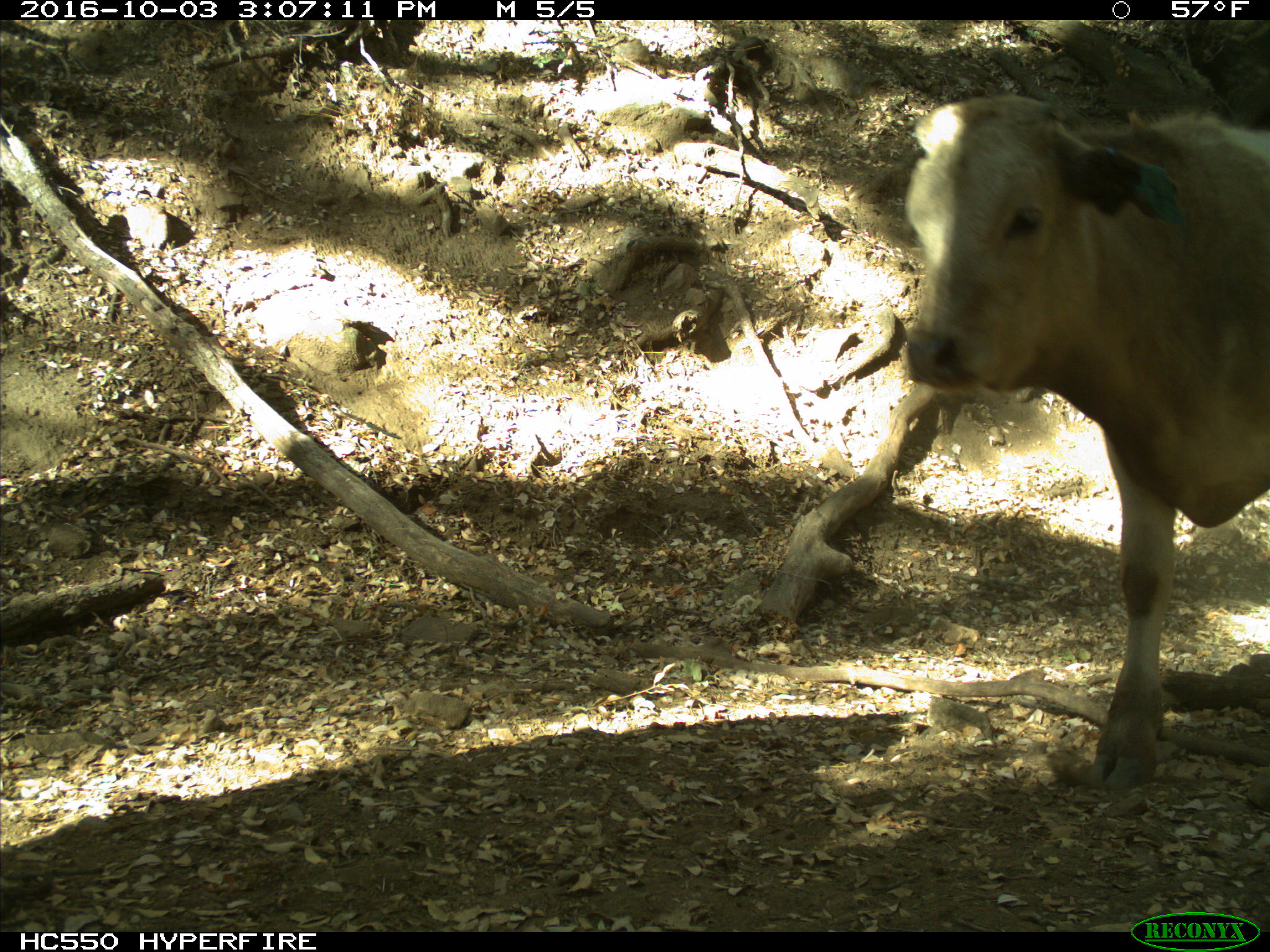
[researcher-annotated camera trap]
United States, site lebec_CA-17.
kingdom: Animalia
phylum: Chordata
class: Mammalia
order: Artiodactyla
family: Bovidae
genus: Bos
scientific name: Bos taurus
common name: domestic cow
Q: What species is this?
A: Bos taurus (domestic cow).